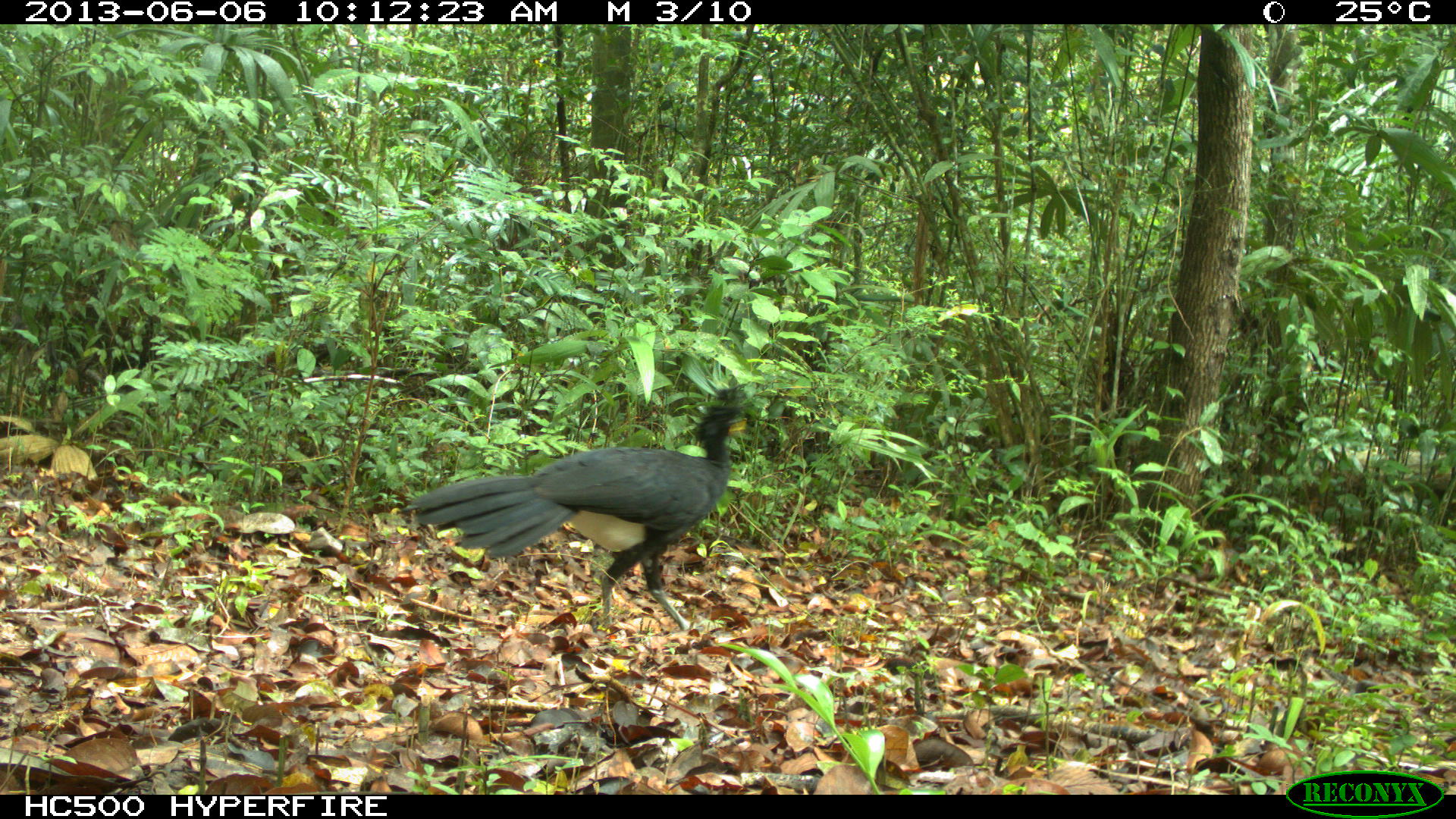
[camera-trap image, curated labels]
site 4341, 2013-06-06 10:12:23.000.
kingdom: Animalia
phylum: Chordata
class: Aves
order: Galliformes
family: Cracidae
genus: Crax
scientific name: Crax rubra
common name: great curassow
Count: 1.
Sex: male.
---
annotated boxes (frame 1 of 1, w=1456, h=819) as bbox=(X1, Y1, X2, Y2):
crax rubra: bbox=(391, 381, 756, 634)